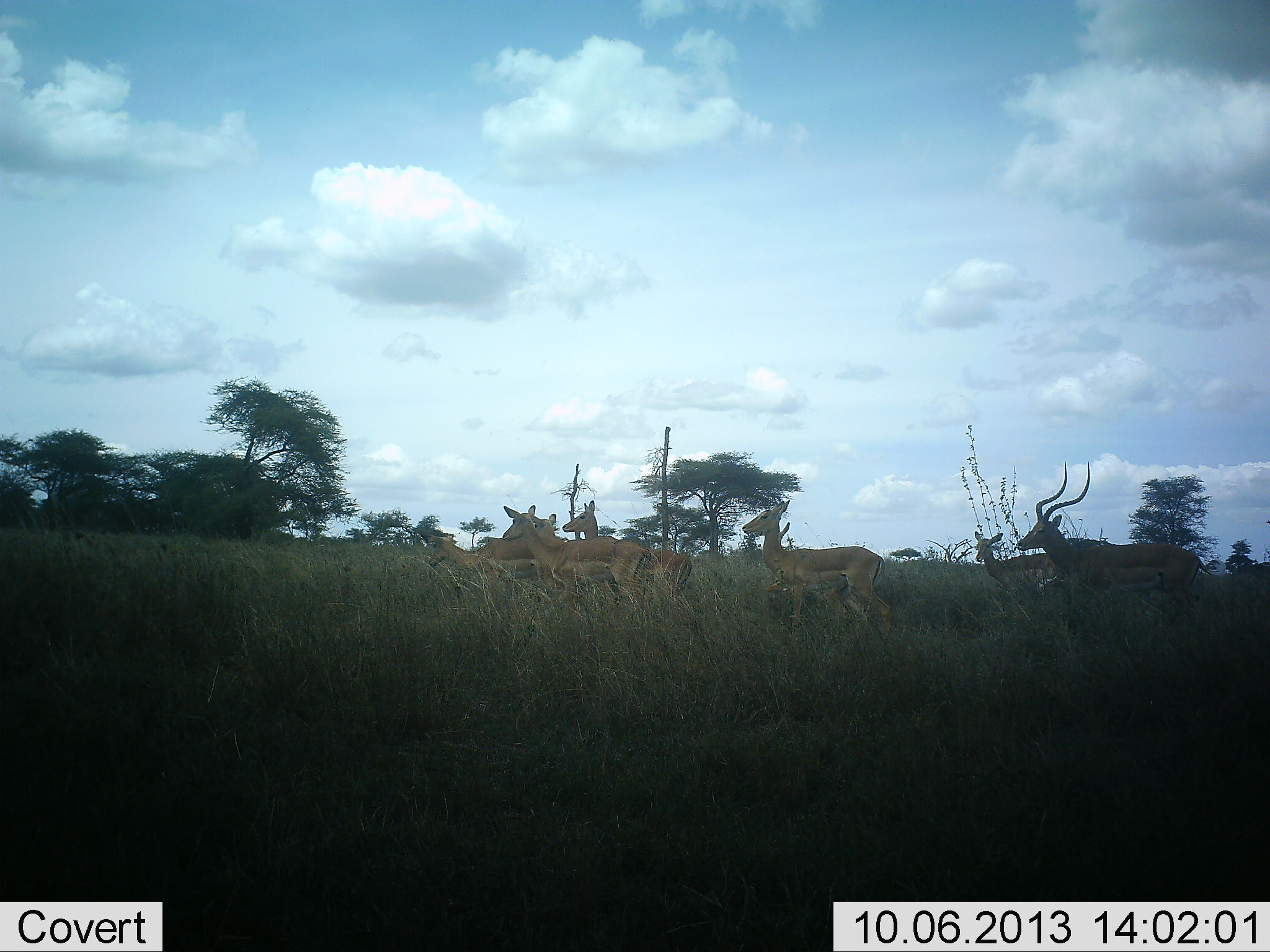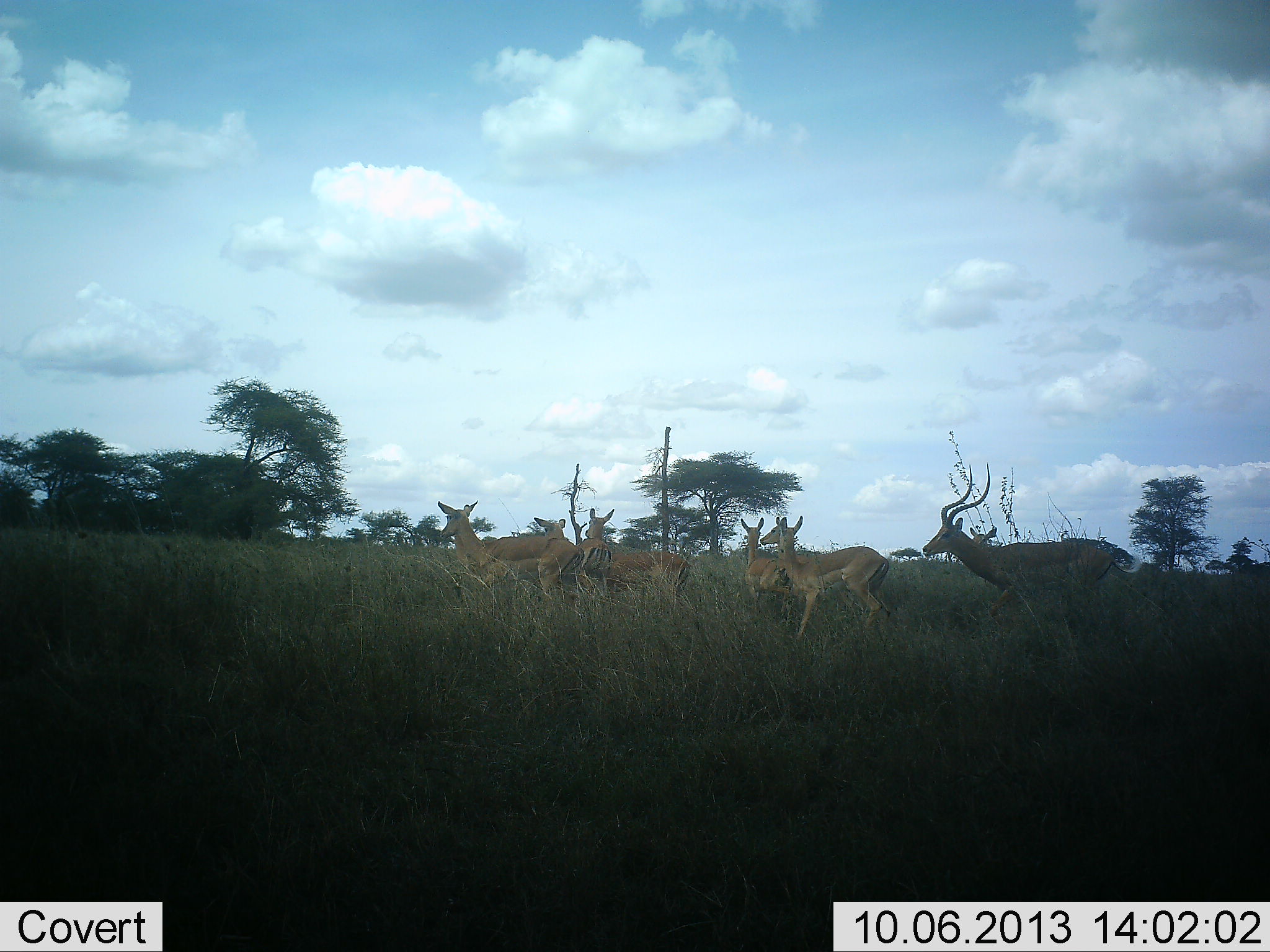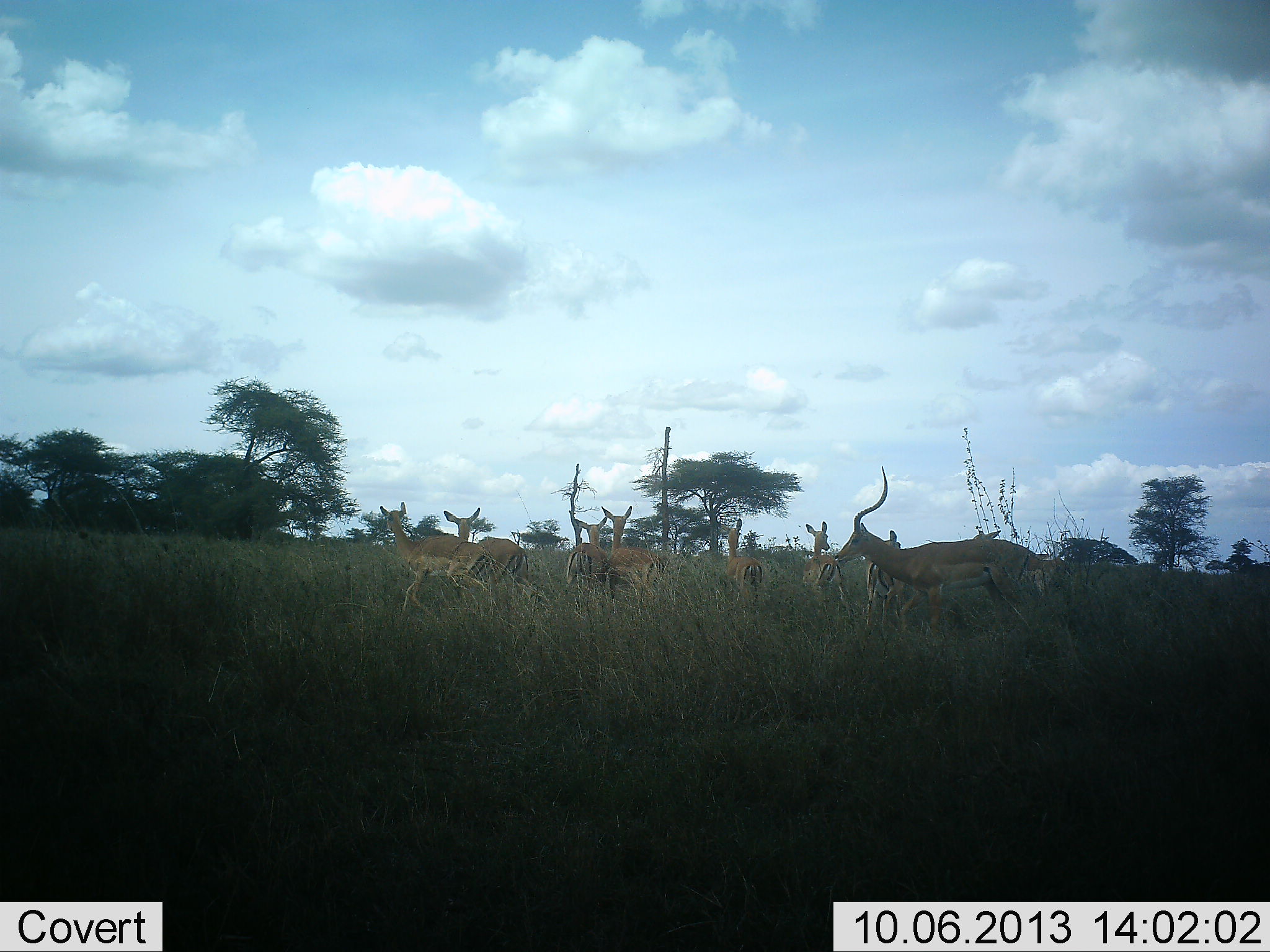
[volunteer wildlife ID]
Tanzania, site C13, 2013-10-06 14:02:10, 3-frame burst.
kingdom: Animalia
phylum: Chordata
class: Mammalia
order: Artiodactyla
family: Bovidae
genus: Aepyceros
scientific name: Aepyceros melampus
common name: impala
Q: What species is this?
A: Impala (Aepyceros melampus).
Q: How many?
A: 8.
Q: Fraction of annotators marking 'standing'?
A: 8%.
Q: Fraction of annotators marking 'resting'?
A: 0%.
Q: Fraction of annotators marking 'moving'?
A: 100%.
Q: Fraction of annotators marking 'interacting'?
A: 8%.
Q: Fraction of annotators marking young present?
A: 4%.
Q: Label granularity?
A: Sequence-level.